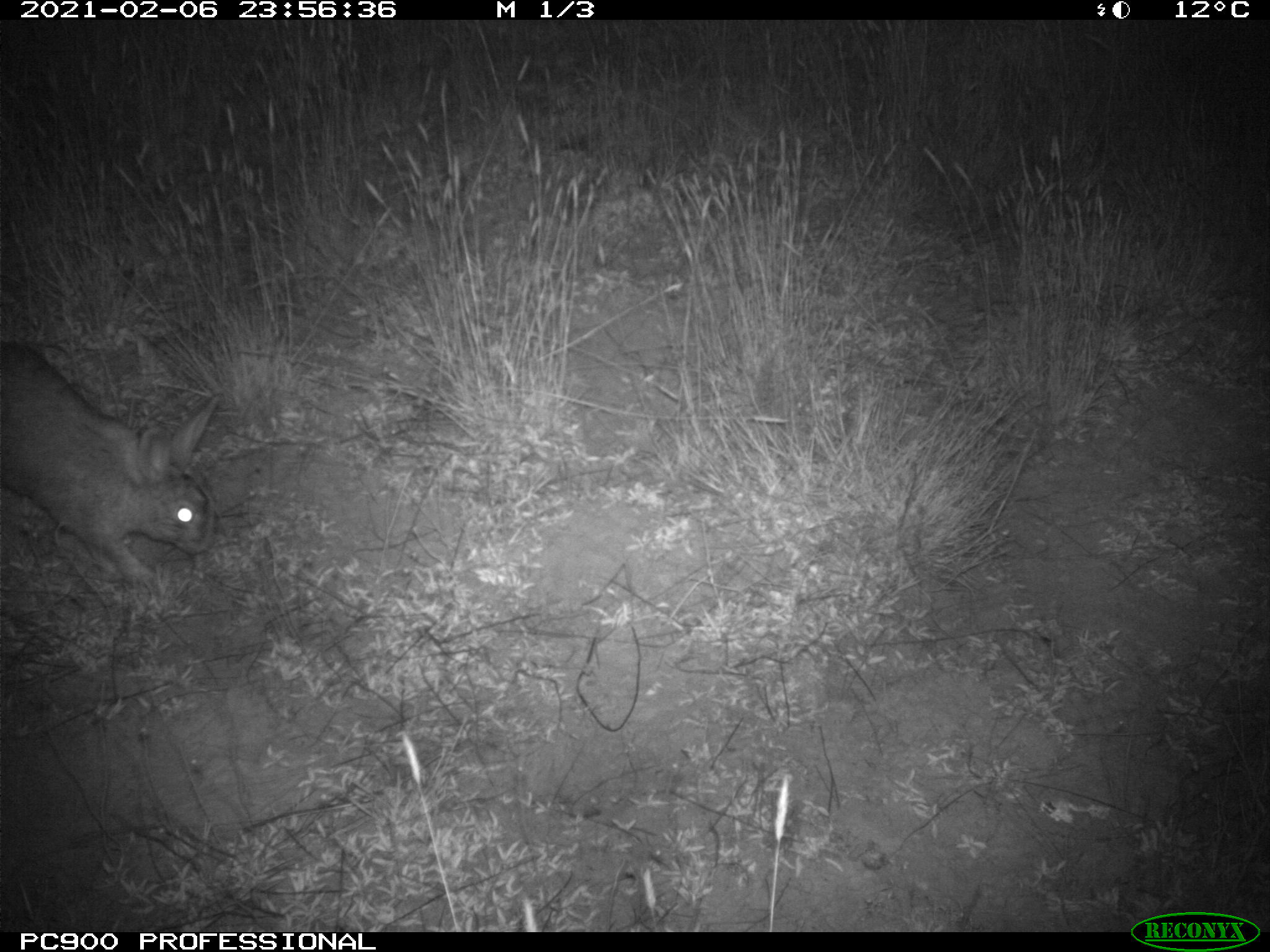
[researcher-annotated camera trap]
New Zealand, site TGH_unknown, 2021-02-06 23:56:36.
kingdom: Animalia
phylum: Chordata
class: Mammalia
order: Lagomorpha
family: Leporidae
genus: Oryctolagus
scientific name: Oryctolagus cuniculus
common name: european rabbit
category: rabbit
Rabbit (european rabbit) (Oryctolagus cuniculus).